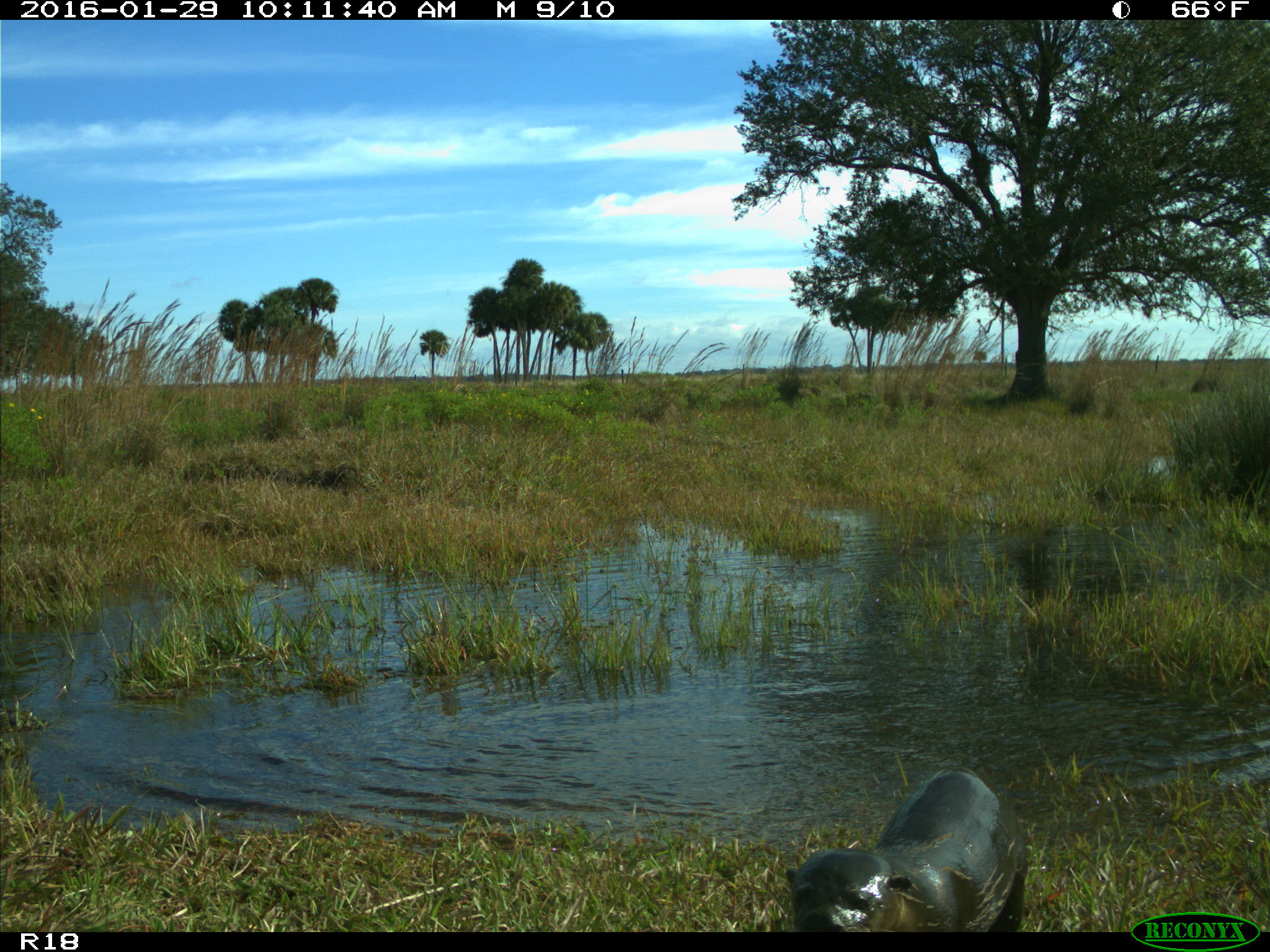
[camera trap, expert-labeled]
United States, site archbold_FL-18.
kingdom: Animalia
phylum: Chordata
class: Mammalia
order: Carnivora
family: Mustelidae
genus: Lontra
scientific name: Lontra canadensis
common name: north american river otter